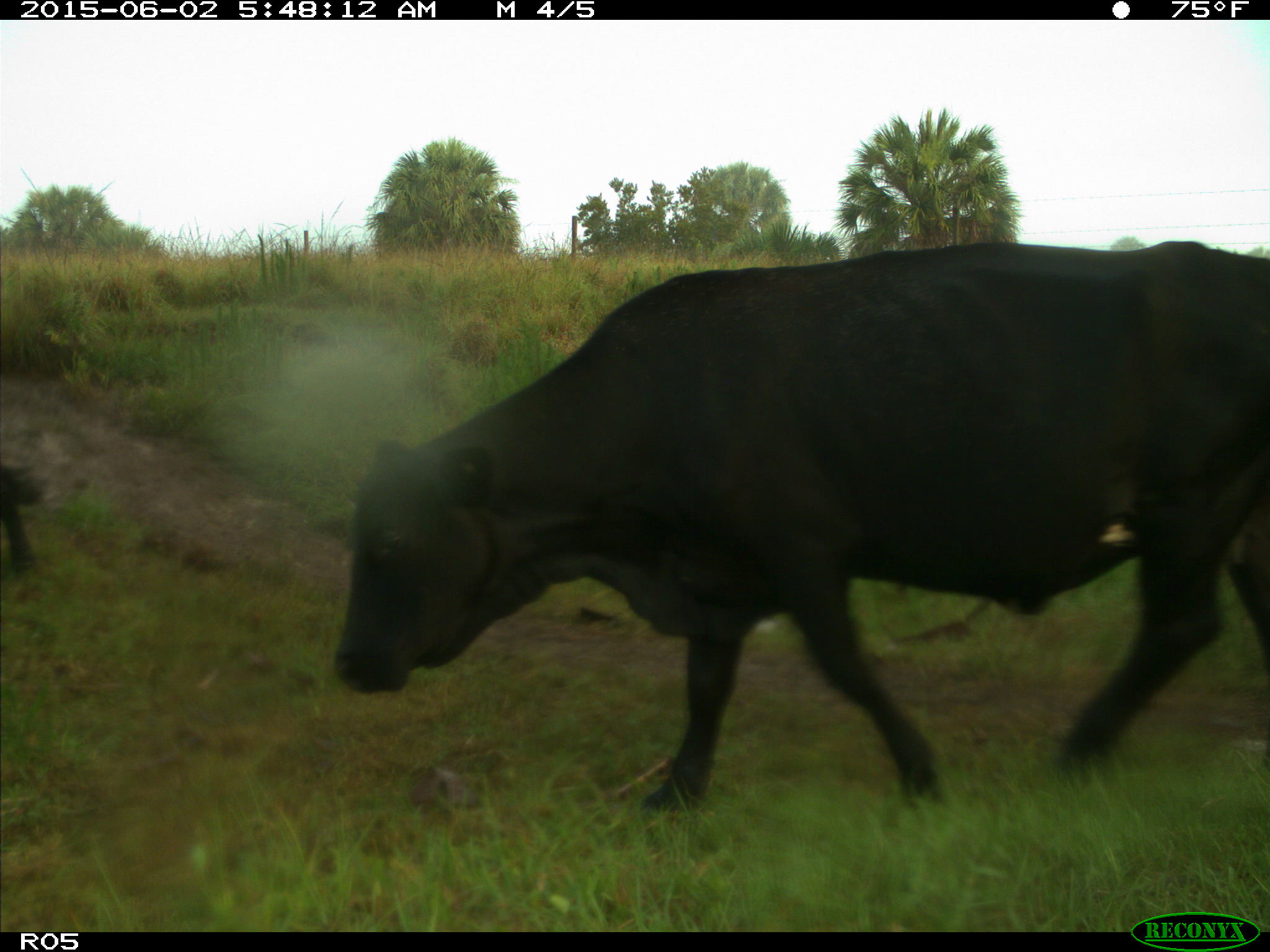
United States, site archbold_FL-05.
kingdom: Animalia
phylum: Chordata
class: Mammalia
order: Artiodactyla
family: Bovidae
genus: Bos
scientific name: Bos taurus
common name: domestic cow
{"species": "Bos taurus (domestic cow)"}